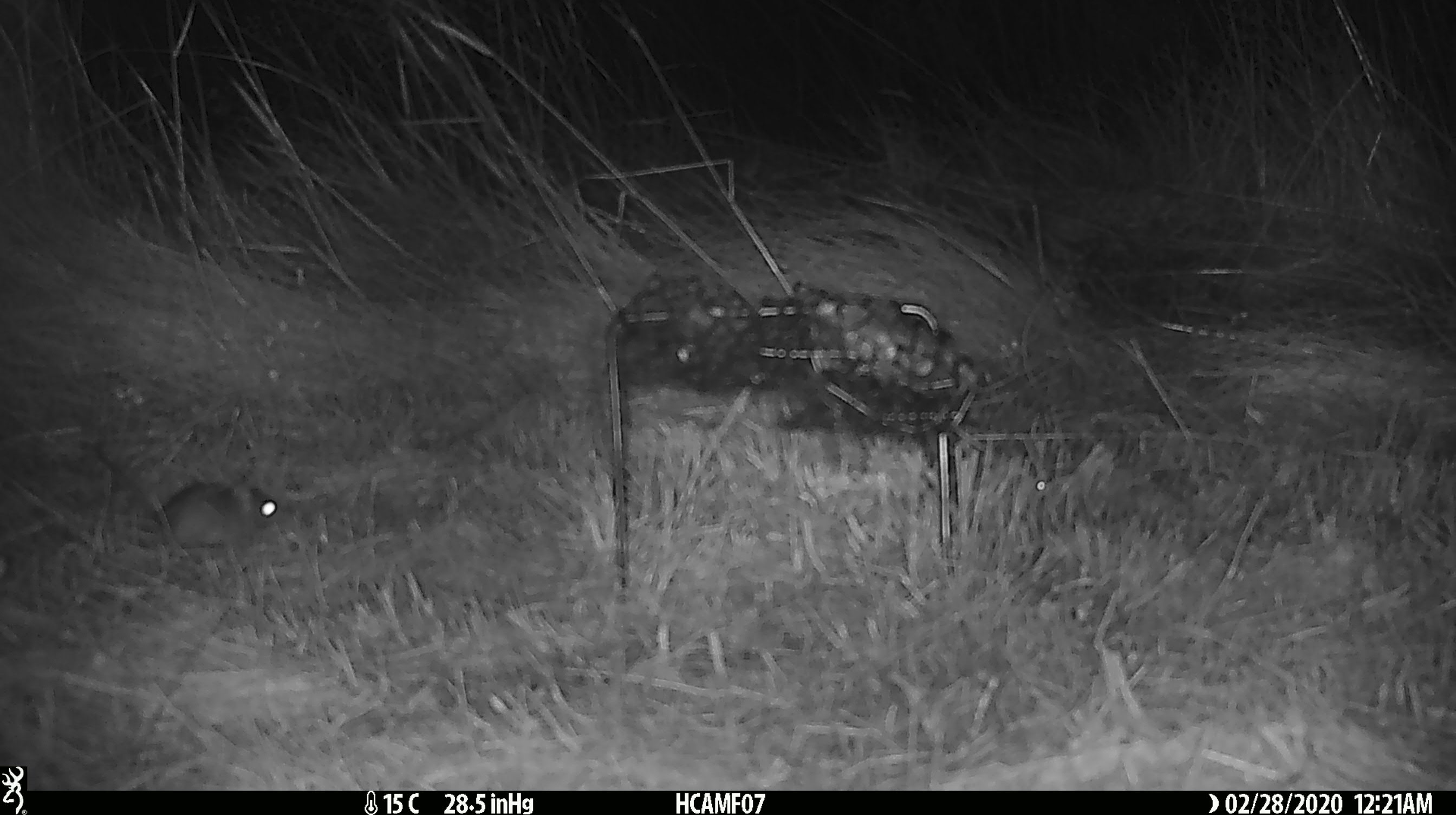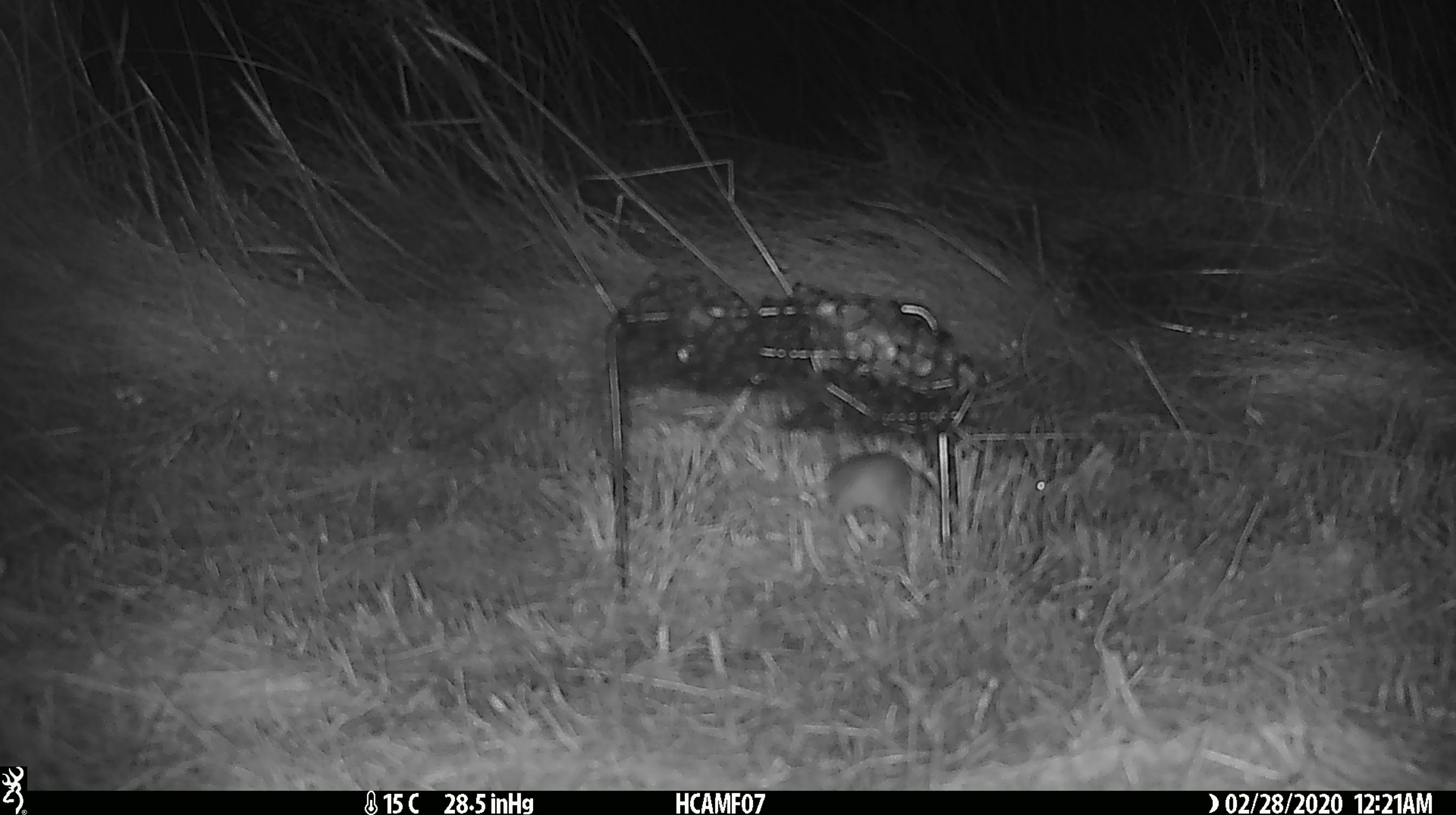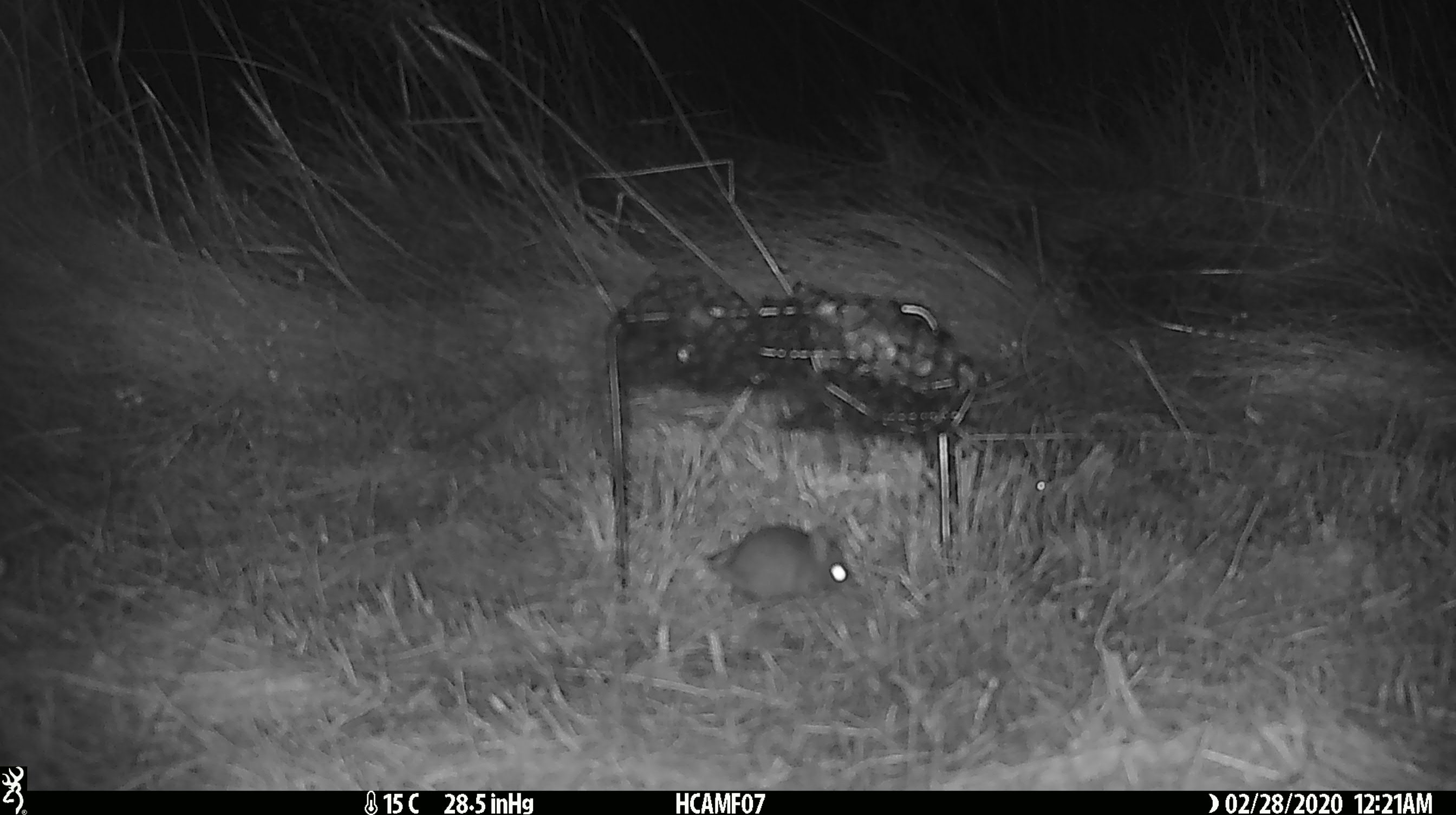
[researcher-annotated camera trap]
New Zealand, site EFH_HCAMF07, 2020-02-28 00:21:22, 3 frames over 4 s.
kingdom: Animalia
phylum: Chordata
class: Mammalia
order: Rodentia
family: Muridae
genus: Mus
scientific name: Mus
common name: mouse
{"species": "mouse (Mus)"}